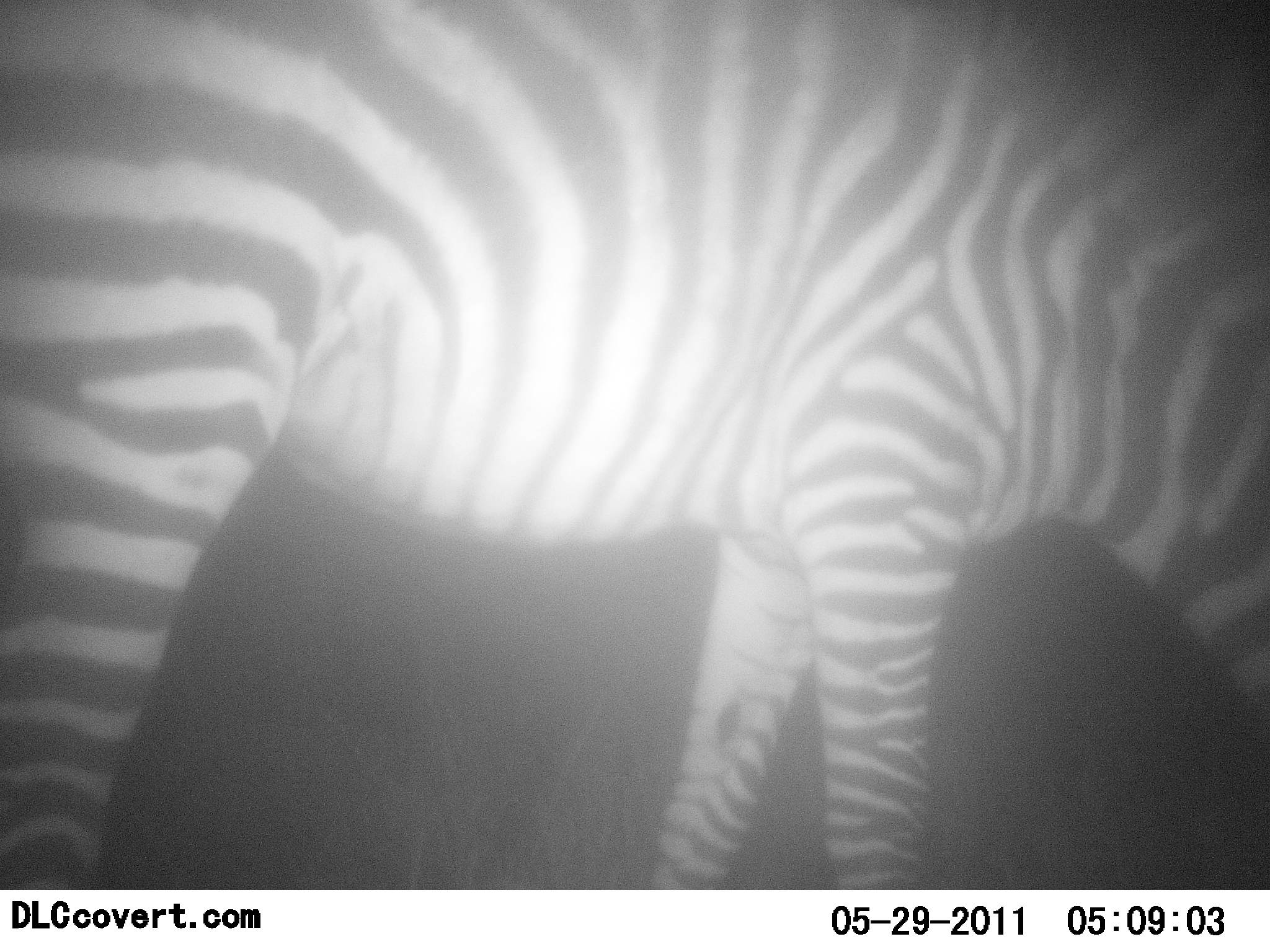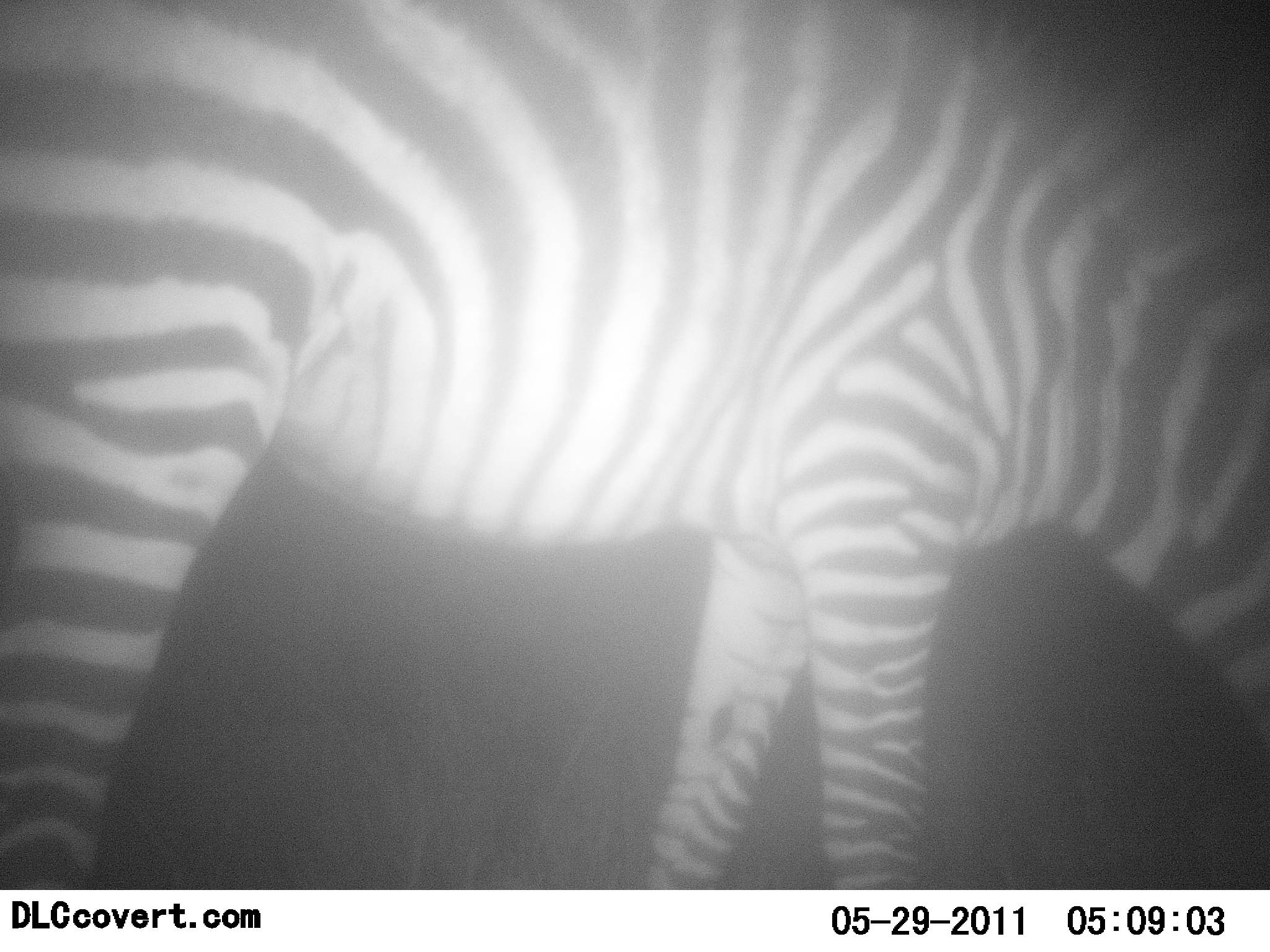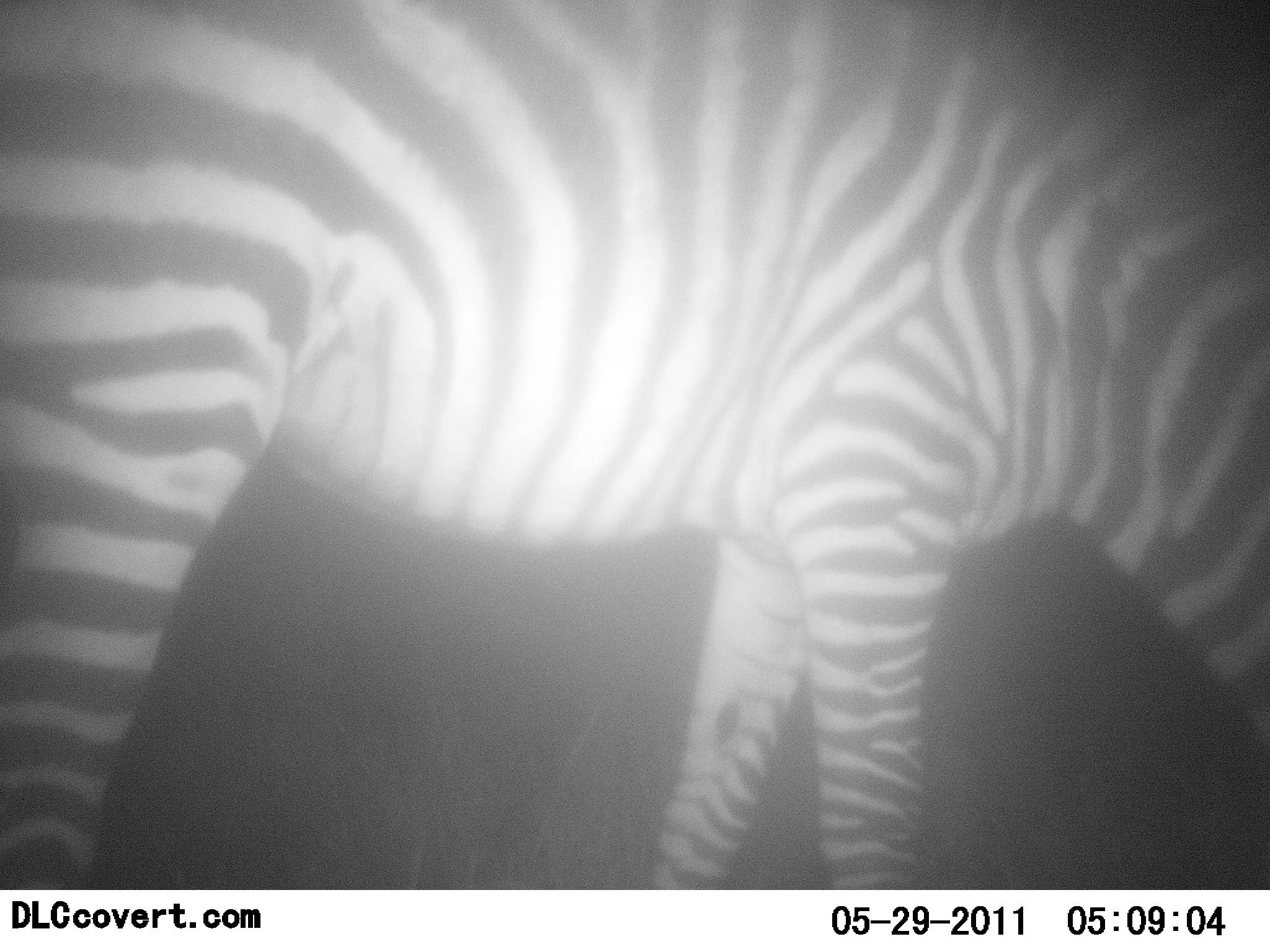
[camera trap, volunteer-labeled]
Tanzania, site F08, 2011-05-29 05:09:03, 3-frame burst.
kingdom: Animalia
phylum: Chordata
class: Mammalia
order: Perissodactyla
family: Equidae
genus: Equus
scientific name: Equus quagga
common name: plains zebra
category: zebra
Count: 1.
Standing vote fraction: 30%.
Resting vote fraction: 0%.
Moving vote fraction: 10%.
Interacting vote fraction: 0%.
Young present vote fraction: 0%.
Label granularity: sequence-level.